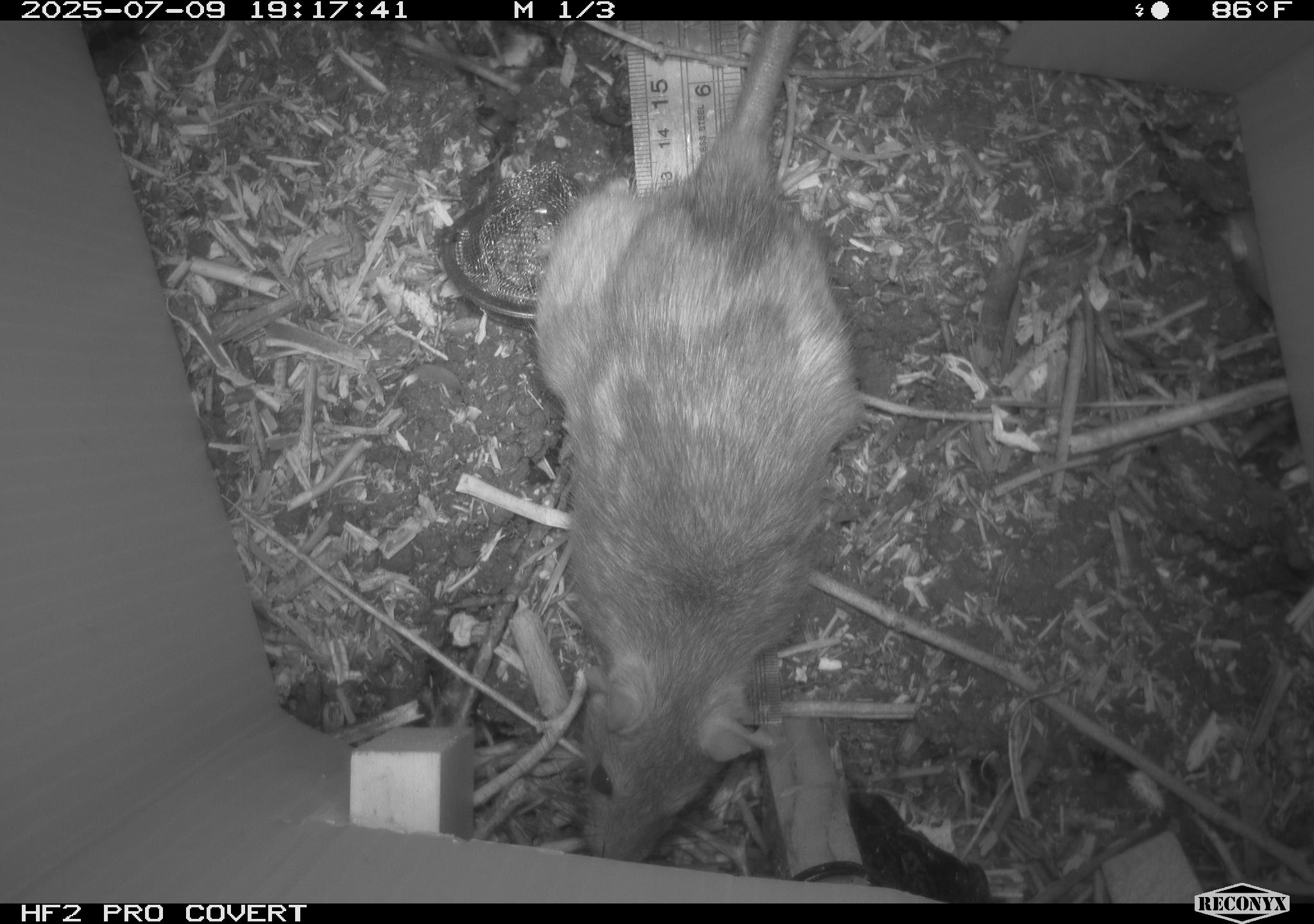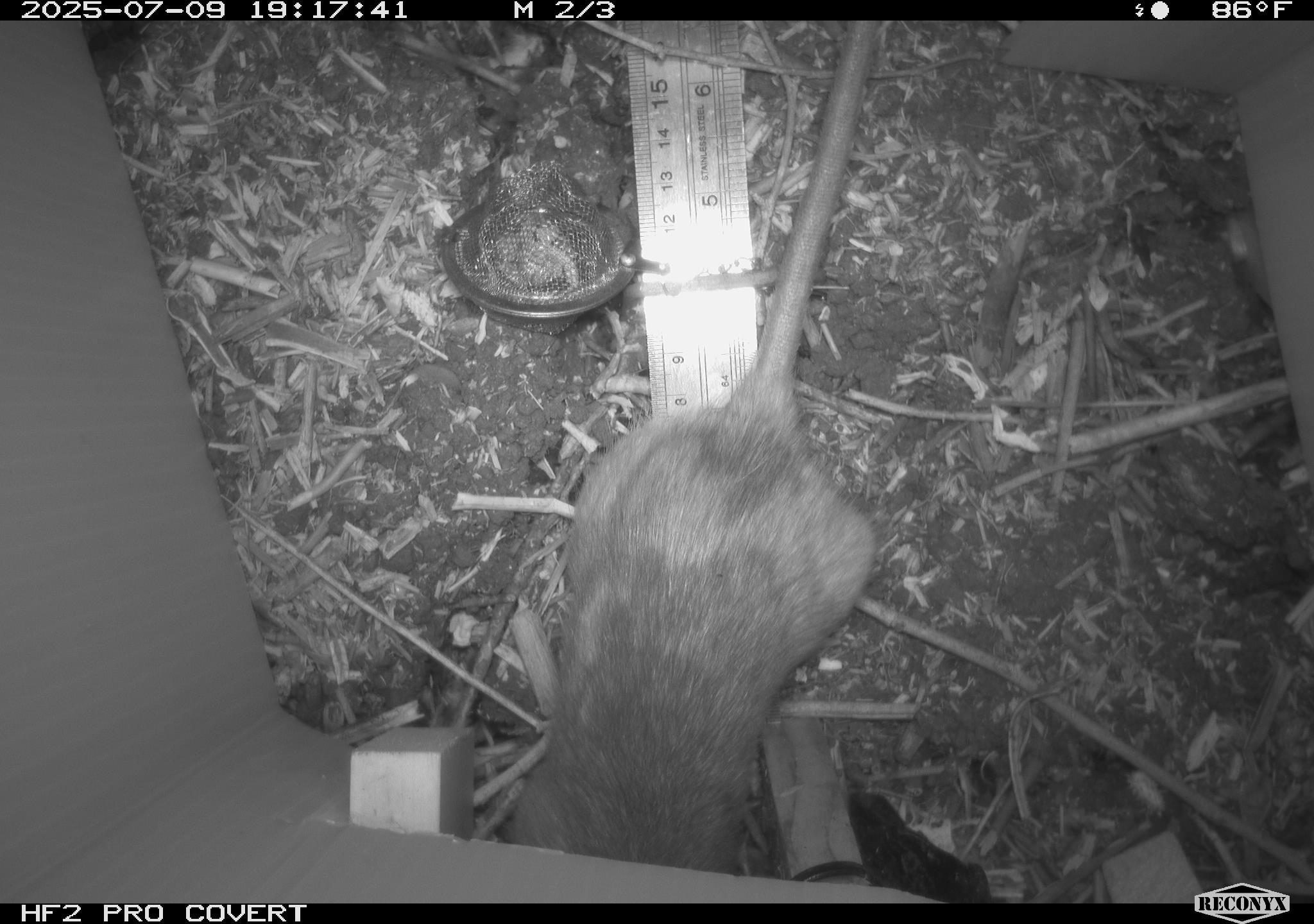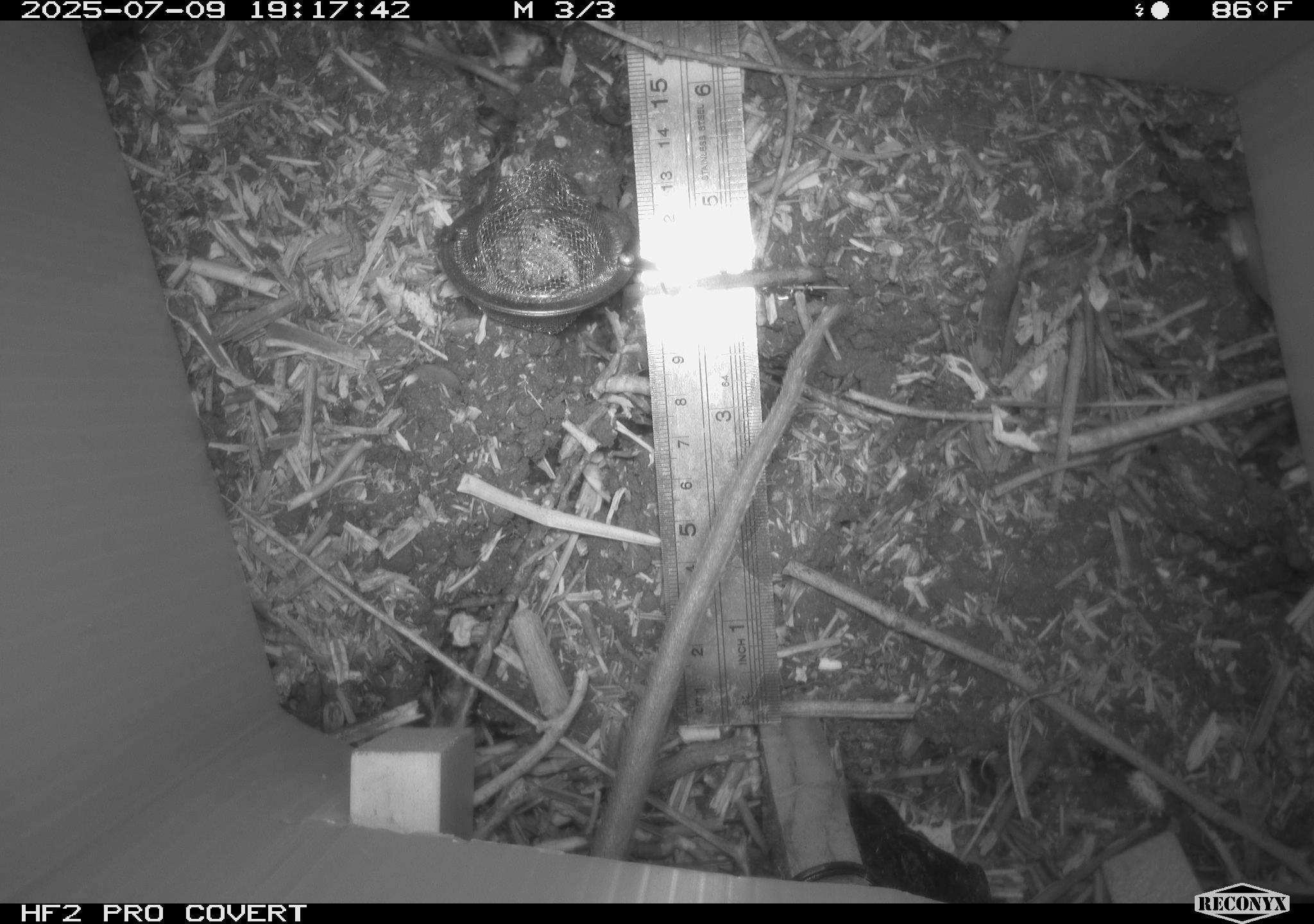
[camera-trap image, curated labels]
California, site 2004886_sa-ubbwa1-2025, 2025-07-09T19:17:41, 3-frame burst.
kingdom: Animalia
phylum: Chordata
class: Mammalia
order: Rodentia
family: Muridae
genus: Rattus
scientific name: Rattus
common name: rat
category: rattus species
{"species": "rattus species (rat) (Rattus)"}